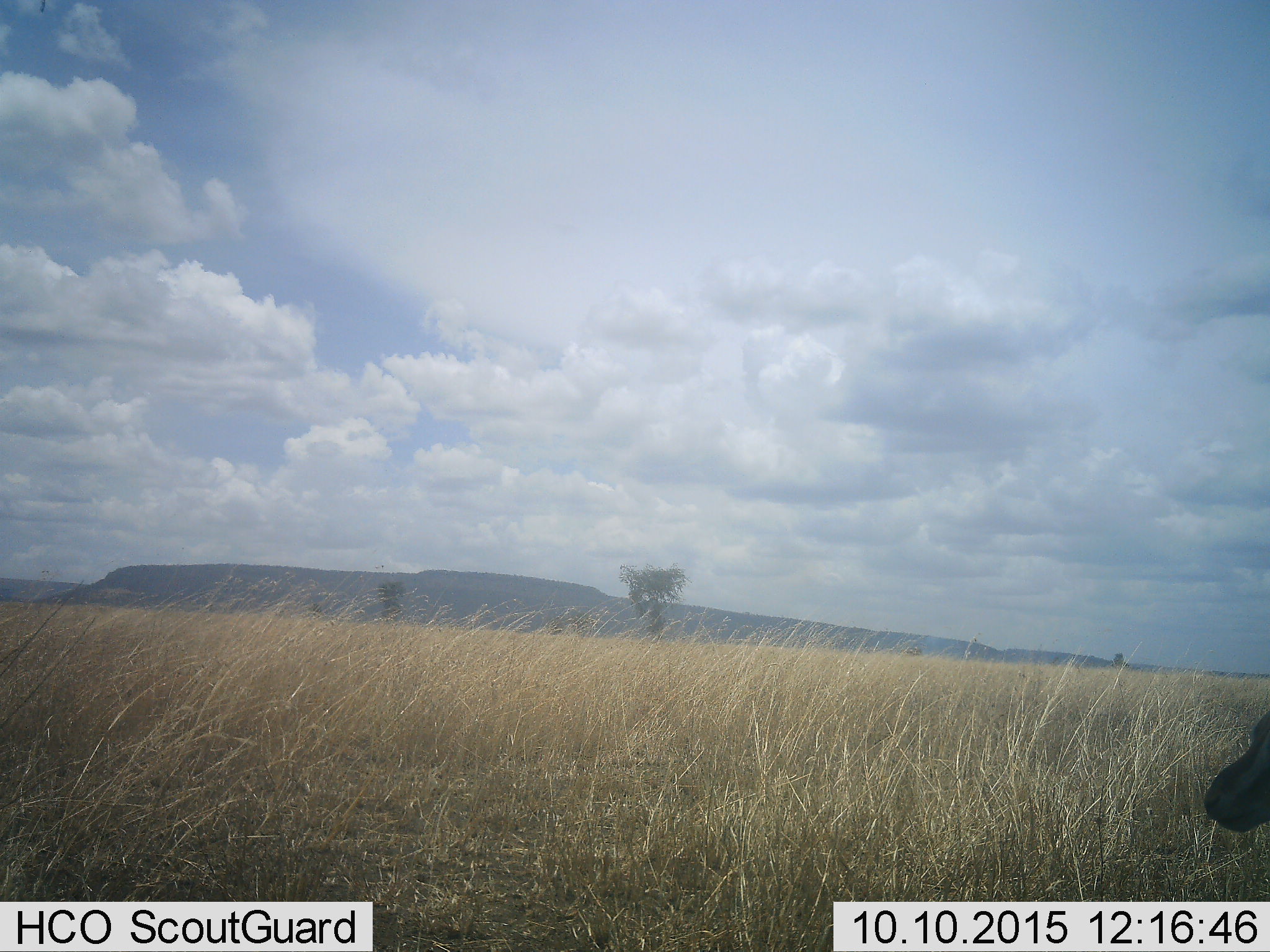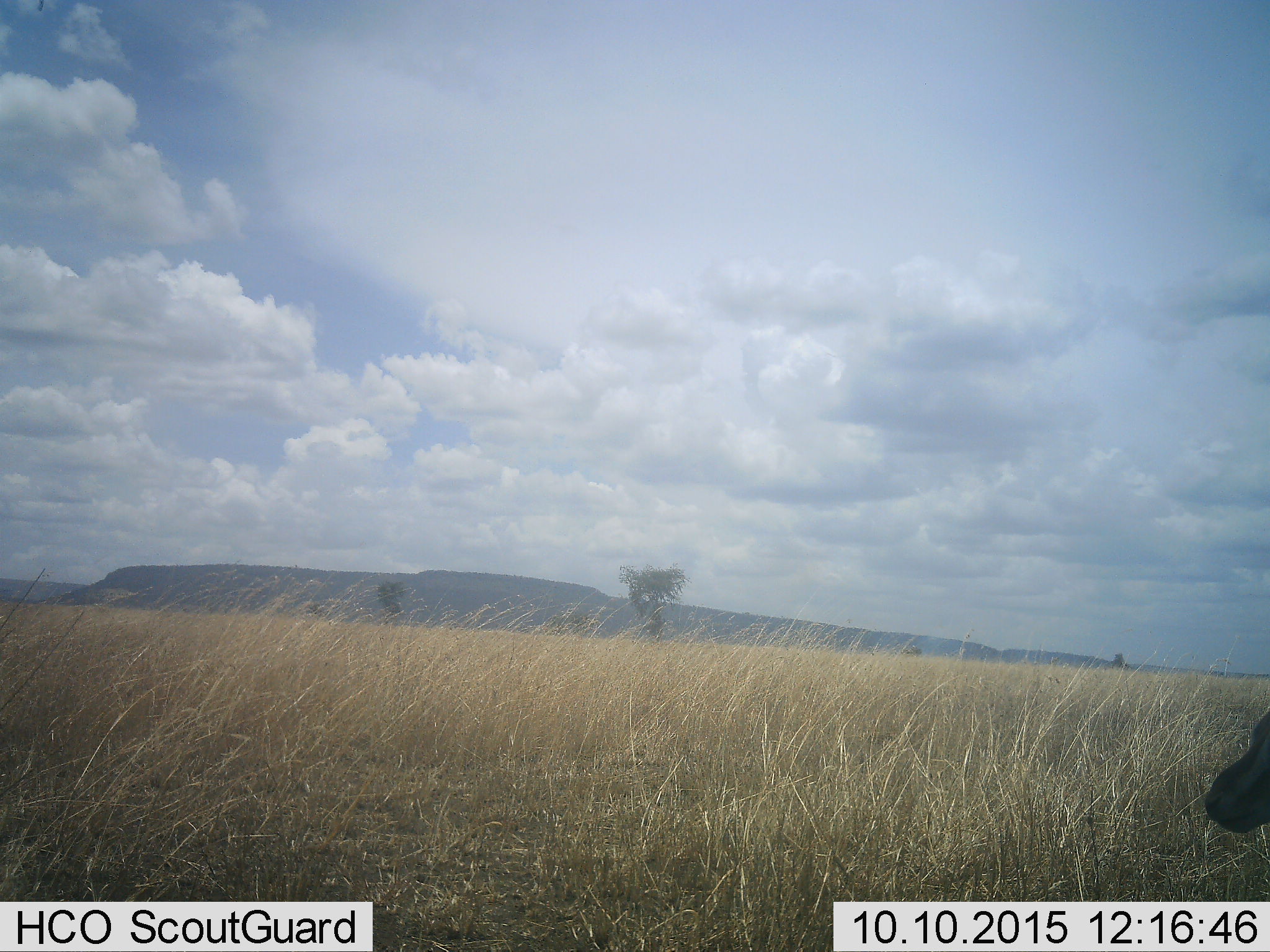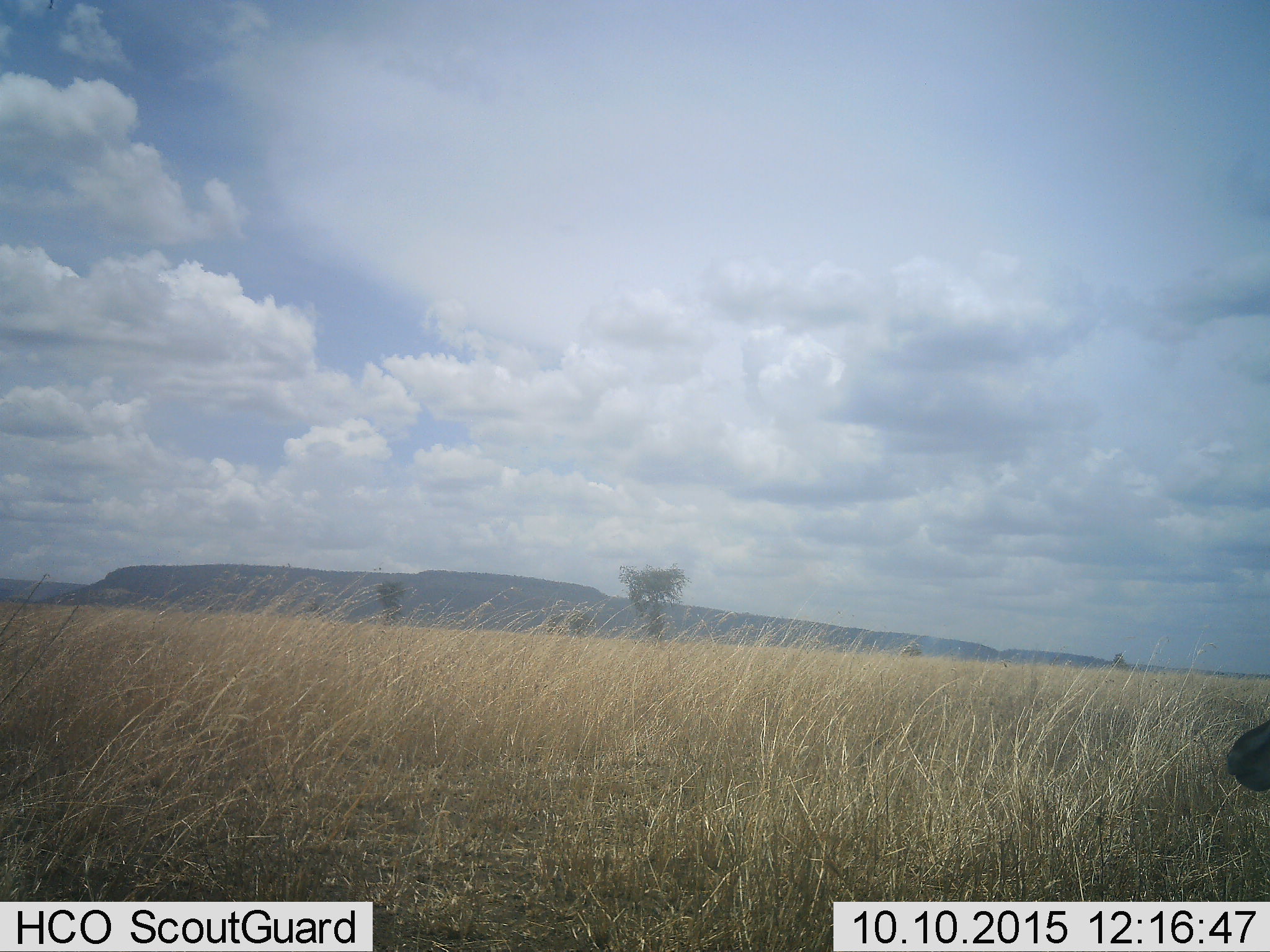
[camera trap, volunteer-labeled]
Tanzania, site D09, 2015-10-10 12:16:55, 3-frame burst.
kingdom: Animalia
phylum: Chordata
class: Mammalia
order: Artiodactyla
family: Bovidae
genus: Eudorcas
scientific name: Eudorcas thomsonii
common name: thomson's gazelle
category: gazellethomsons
Gazellethomsons (thomson's gazelle) (Eudorcas thomsonii), count 1. Behavior (volunteer vote fractions): standing 80%, resting 20%, moving 0%, interacting 0%. Young present (vote fraction): 0%. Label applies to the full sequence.